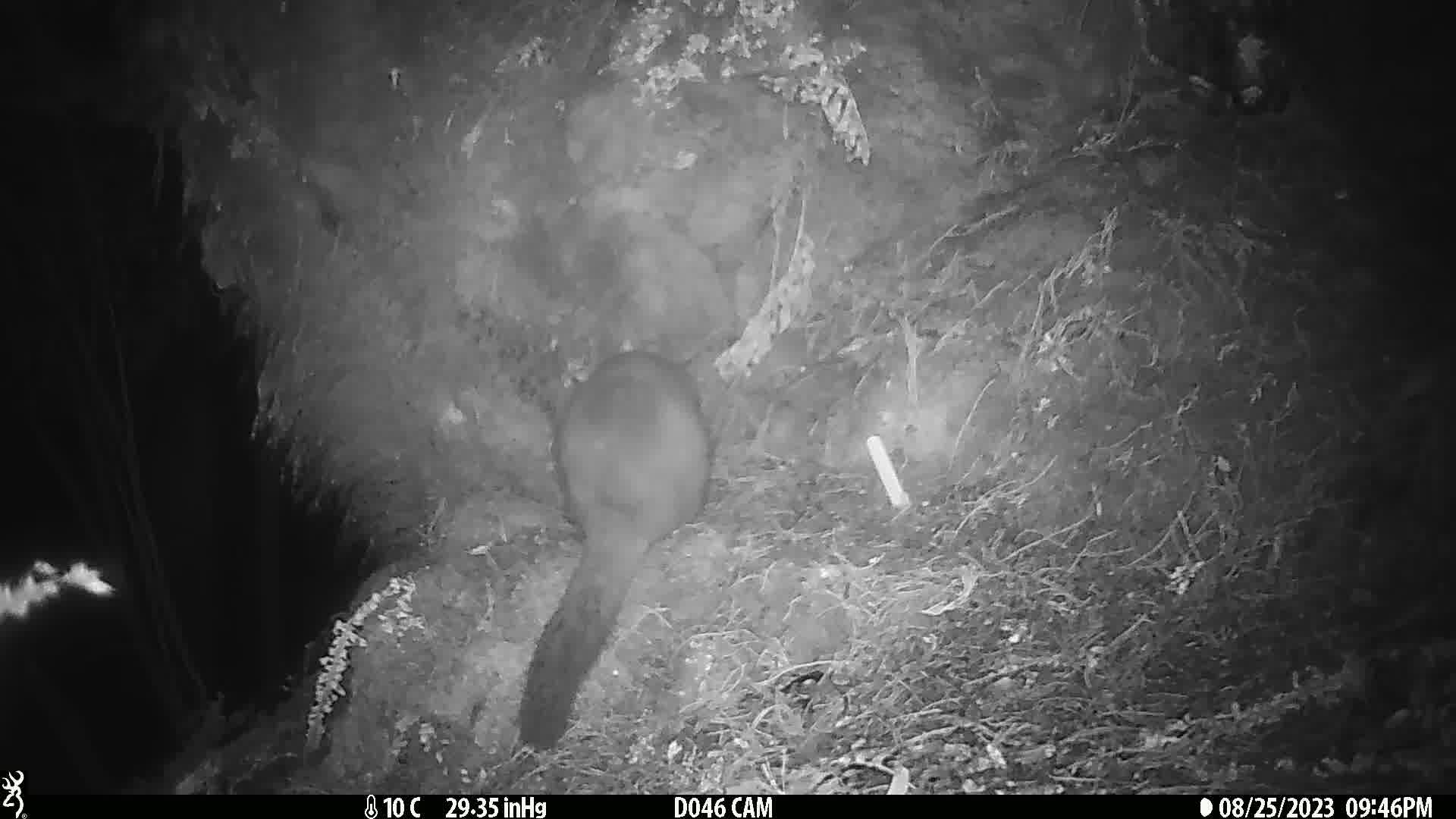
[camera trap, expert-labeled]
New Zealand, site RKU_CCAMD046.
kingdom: Animalia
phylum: Chordata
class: Mammalia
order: Diprotodontia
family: Phalangeridae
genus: Trichosurus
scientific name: Trichosurus vulpecula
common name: common brushtail possum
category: possum